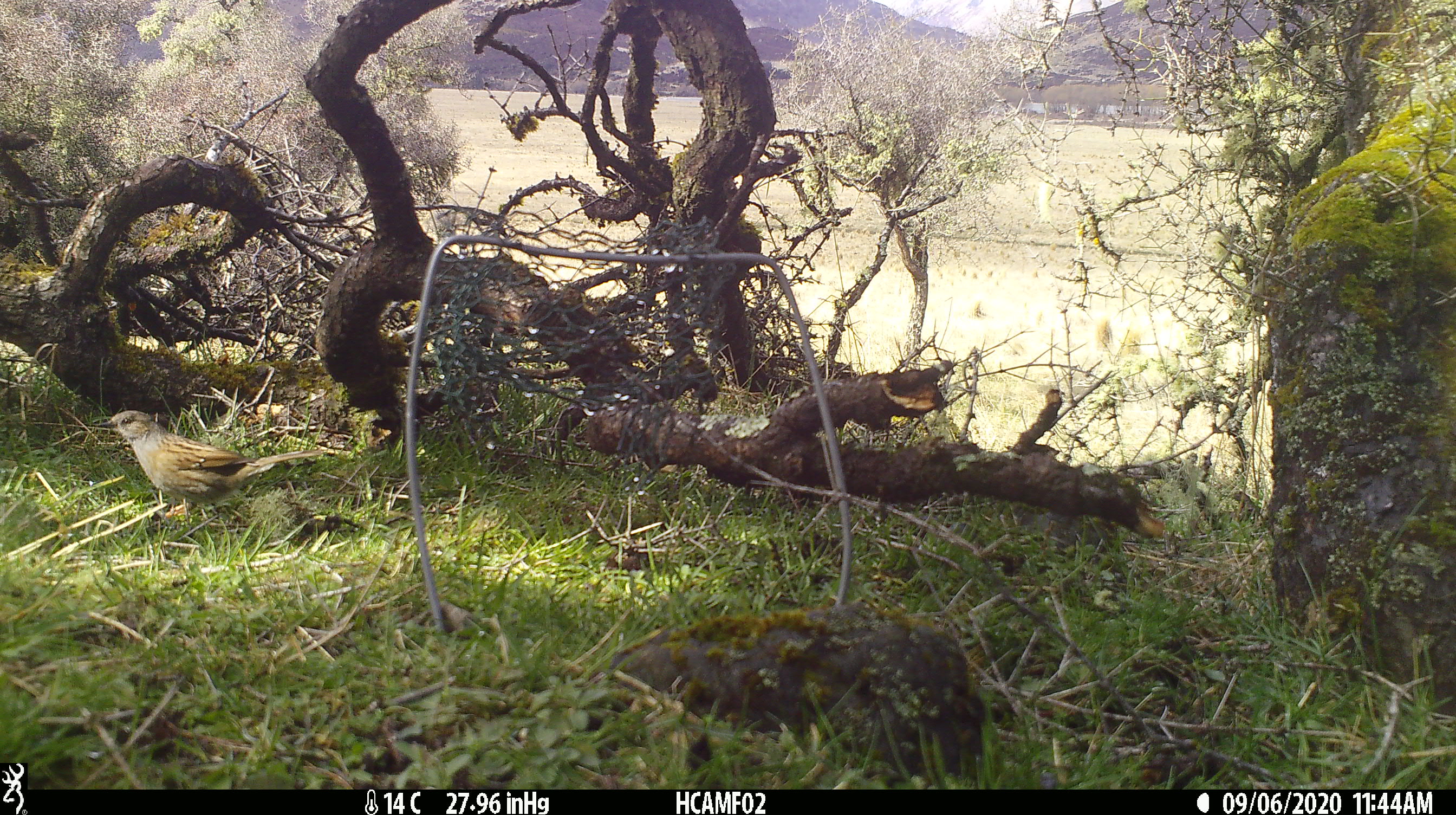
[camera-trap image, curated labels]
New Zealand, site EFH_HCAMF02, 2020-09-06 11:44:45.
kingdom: Animalia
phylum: Chordata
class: Aves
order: Passeriformes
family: Prunellidae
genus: Prunella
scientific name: Prunella modularis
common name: dunnock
Dunnock (Prunella modularis).